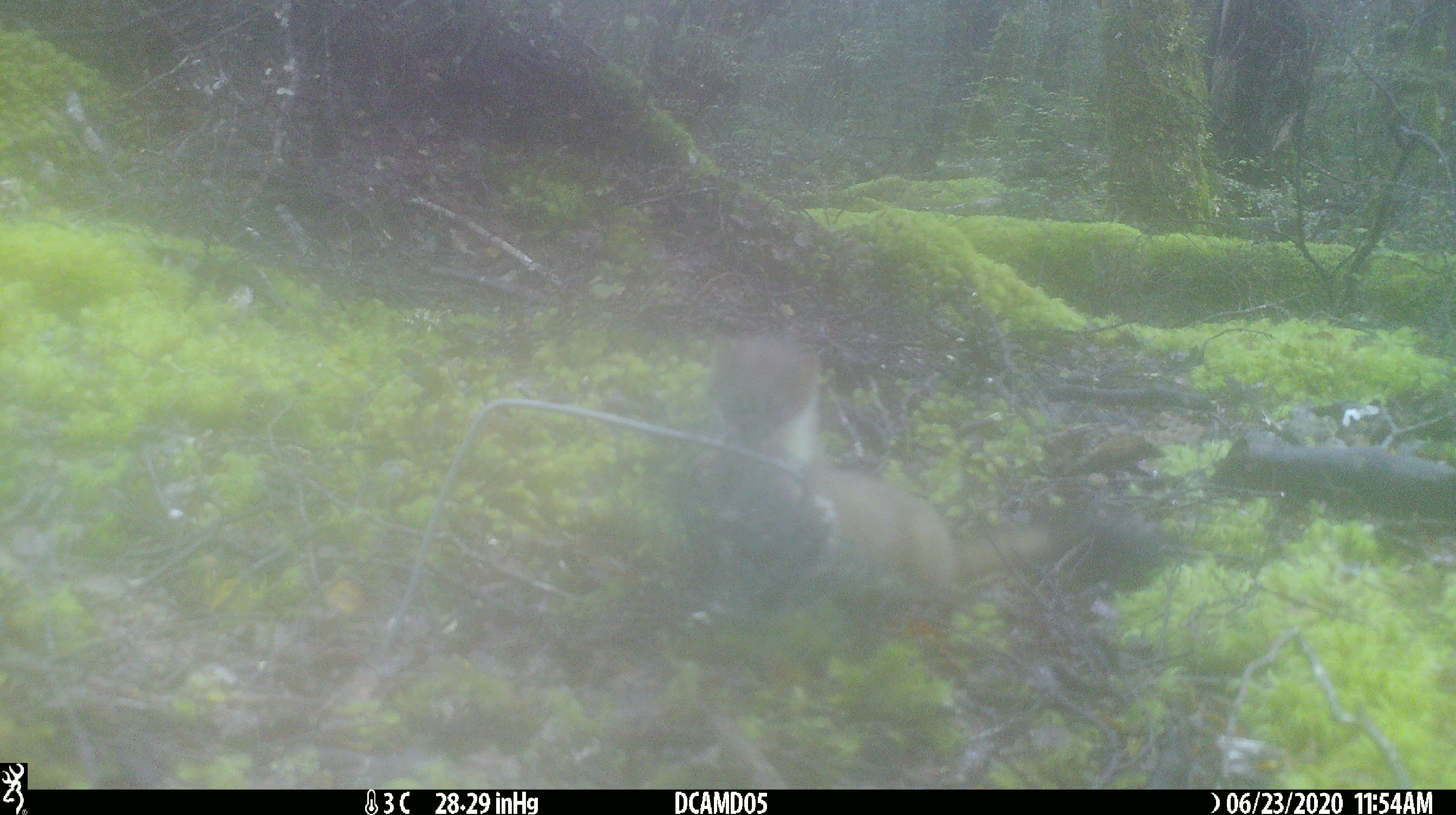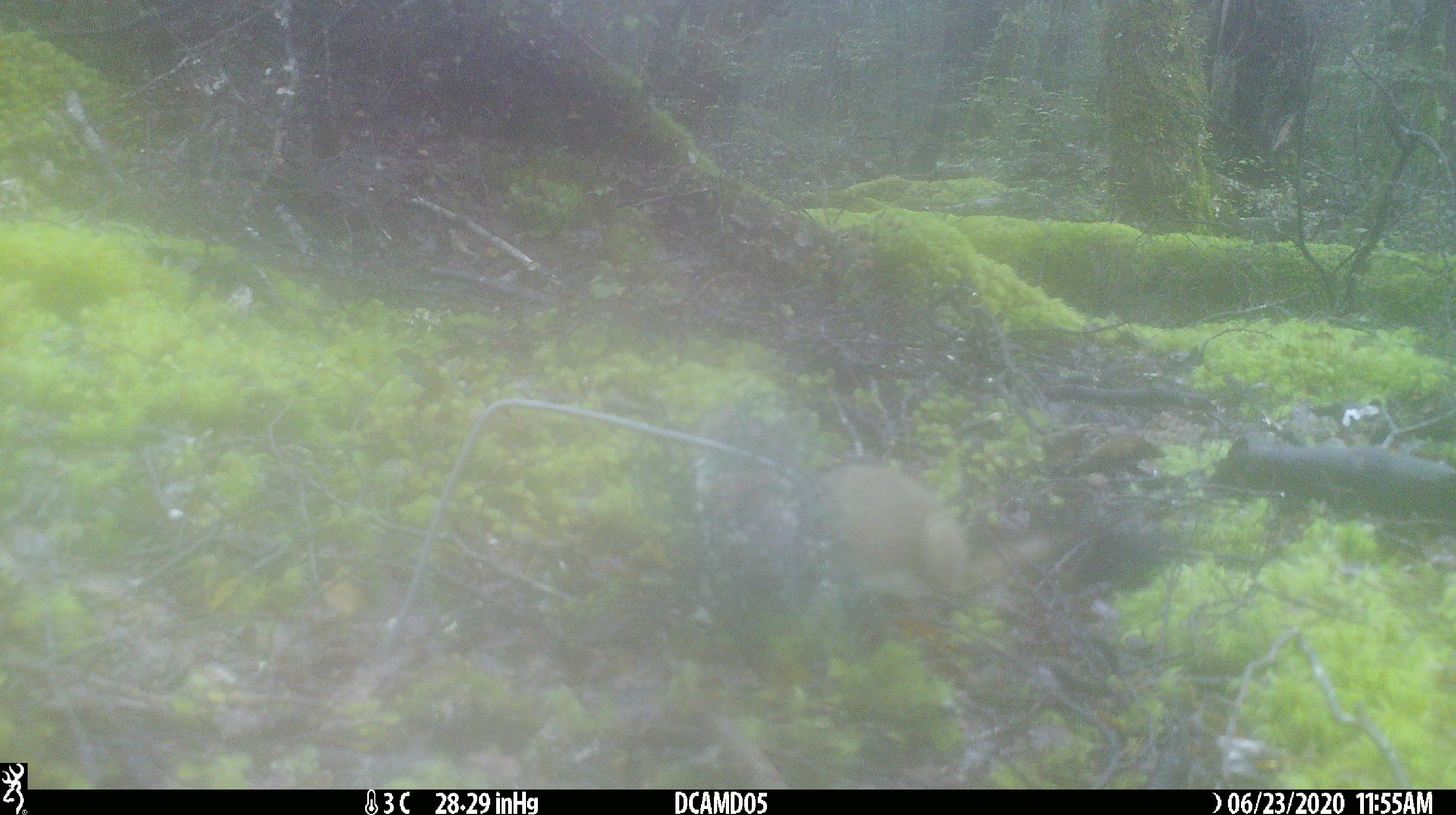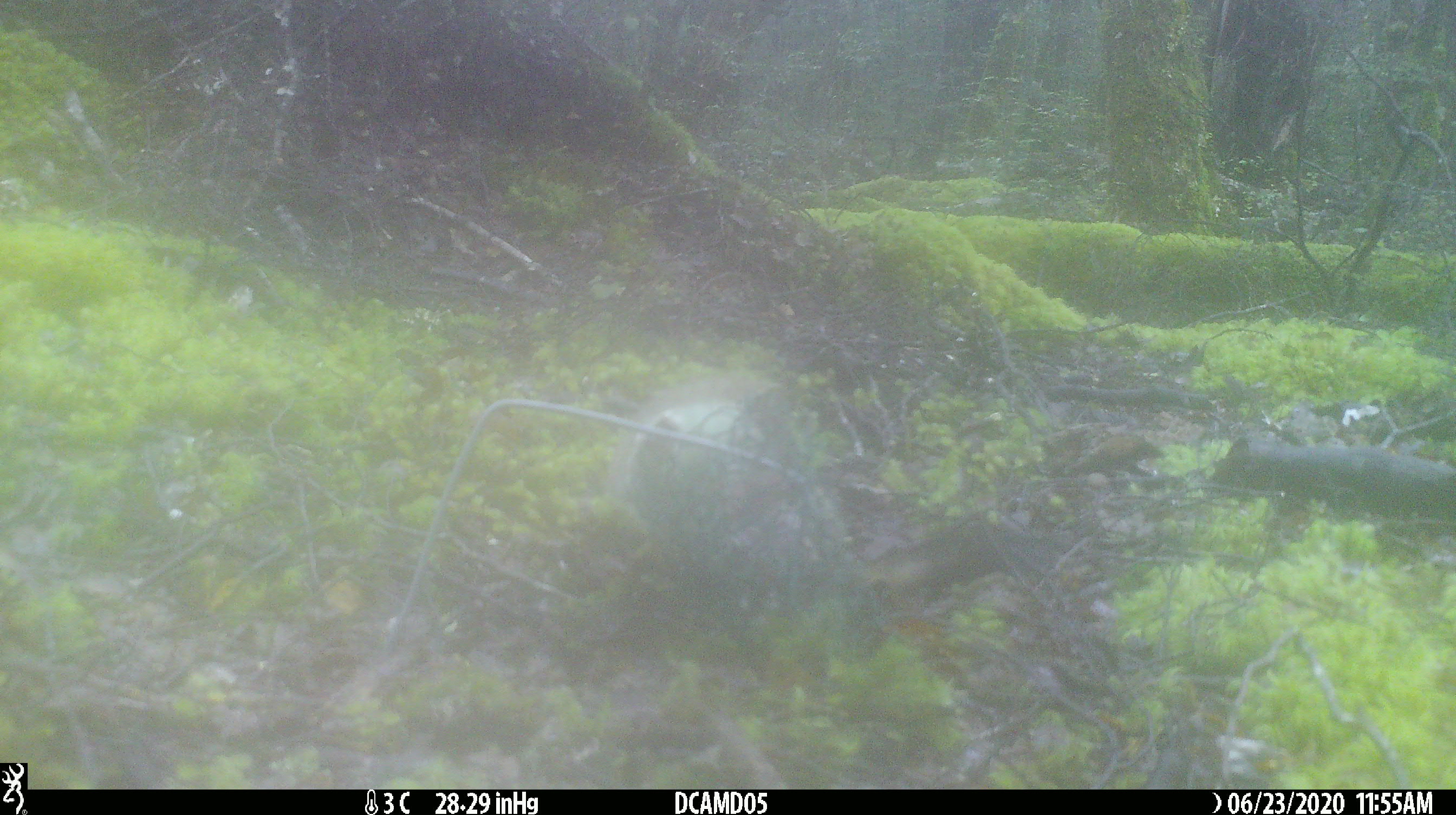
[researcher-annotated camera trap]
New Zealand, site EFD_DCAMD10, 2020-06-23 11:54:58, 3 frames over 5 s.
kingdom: Animalia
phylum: Chordata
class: Mammalia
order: Carnivora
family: Mustelidae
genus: Mustela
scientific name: Mustela erminea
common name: stoat